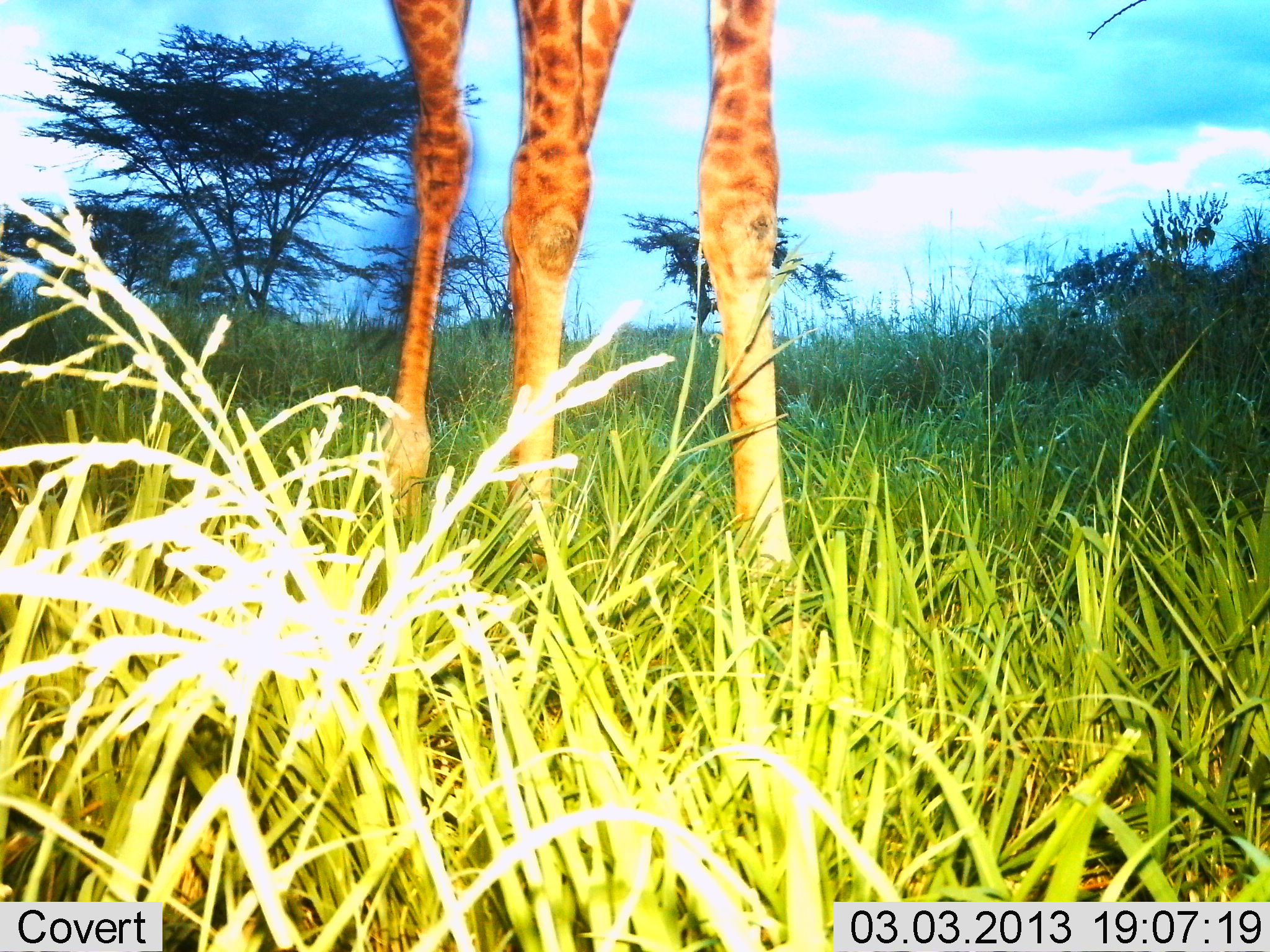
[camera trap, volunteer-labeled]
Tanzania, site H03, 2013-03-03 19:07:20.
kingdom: Animalia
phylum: Chordata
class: Mammalia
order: Artiodactyla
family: Giraffidae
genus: Giraffa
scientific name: Giraffa camelopardalis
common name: giraffe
Giraffe (Giraffa camelopardalis), count 1. Behavior (volunteer vote fractions): standing 100%, resting 0%, moving 0%, interacting 0%. Young present (vote fraction): 0%. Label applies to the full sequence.